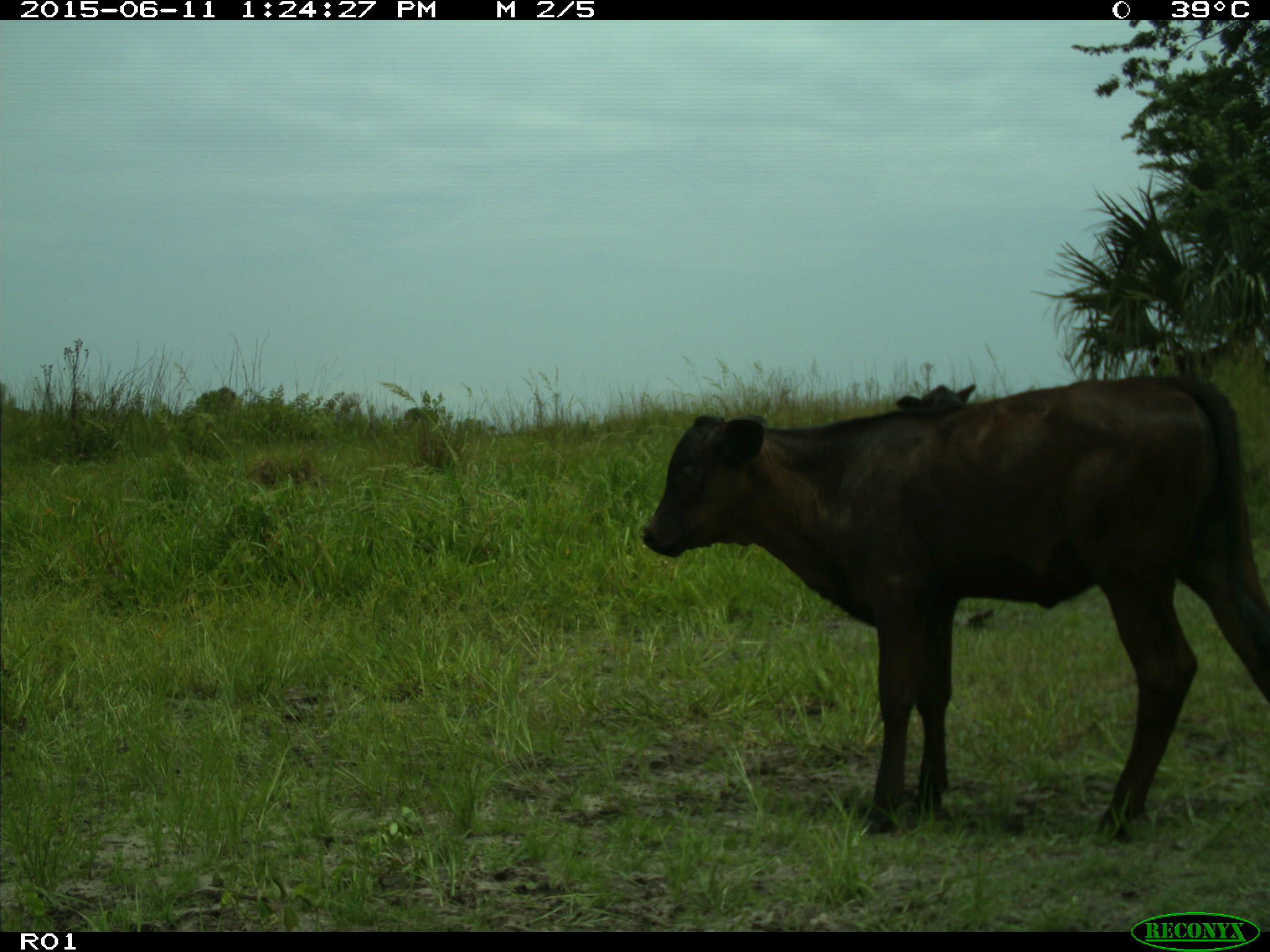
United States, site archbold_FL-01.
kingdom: Animalia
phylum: Chordata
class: Mammalia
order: Artiodactyla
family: Bovidae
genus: Bos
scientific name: Bos taurus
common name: domestic cow